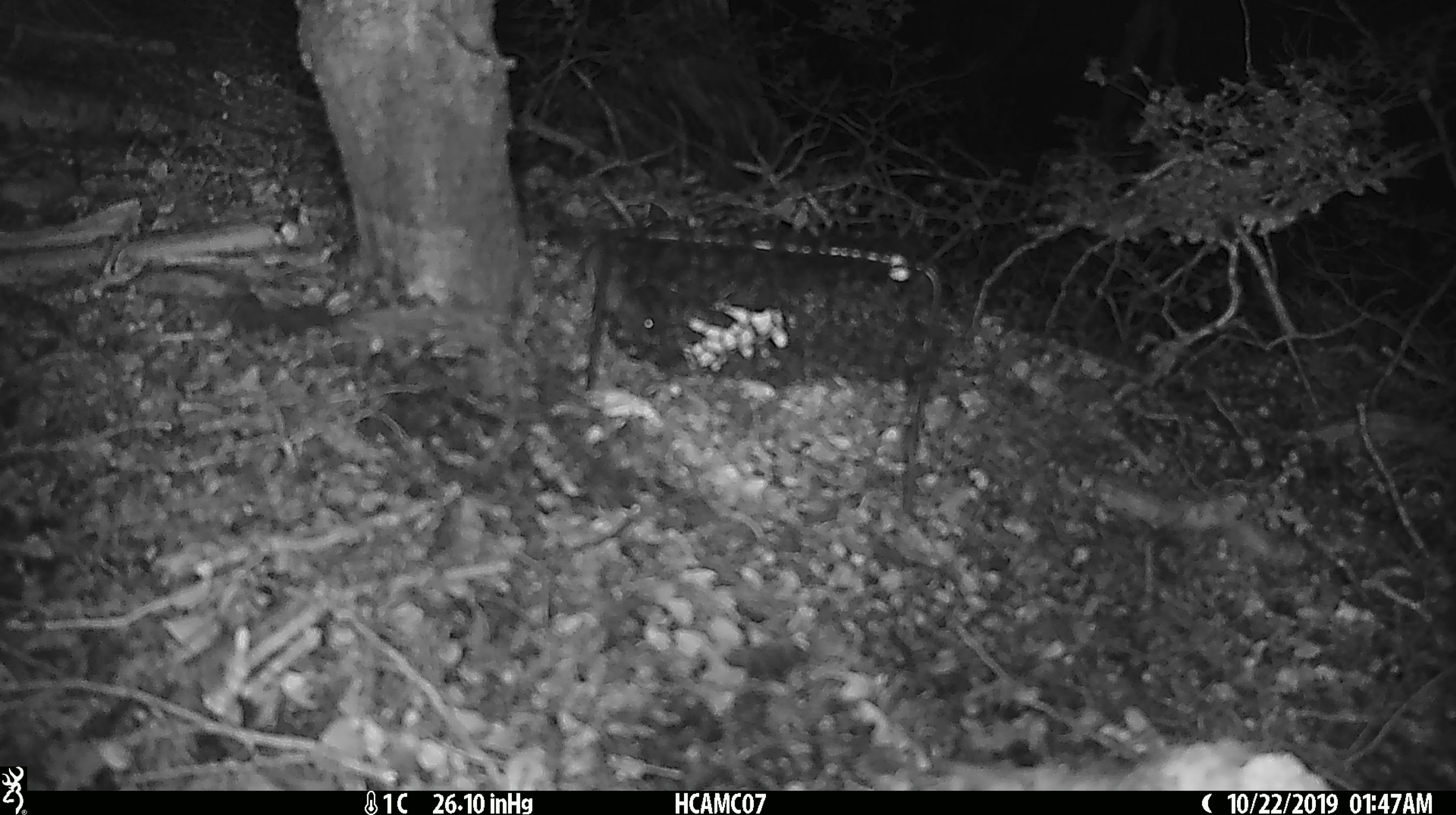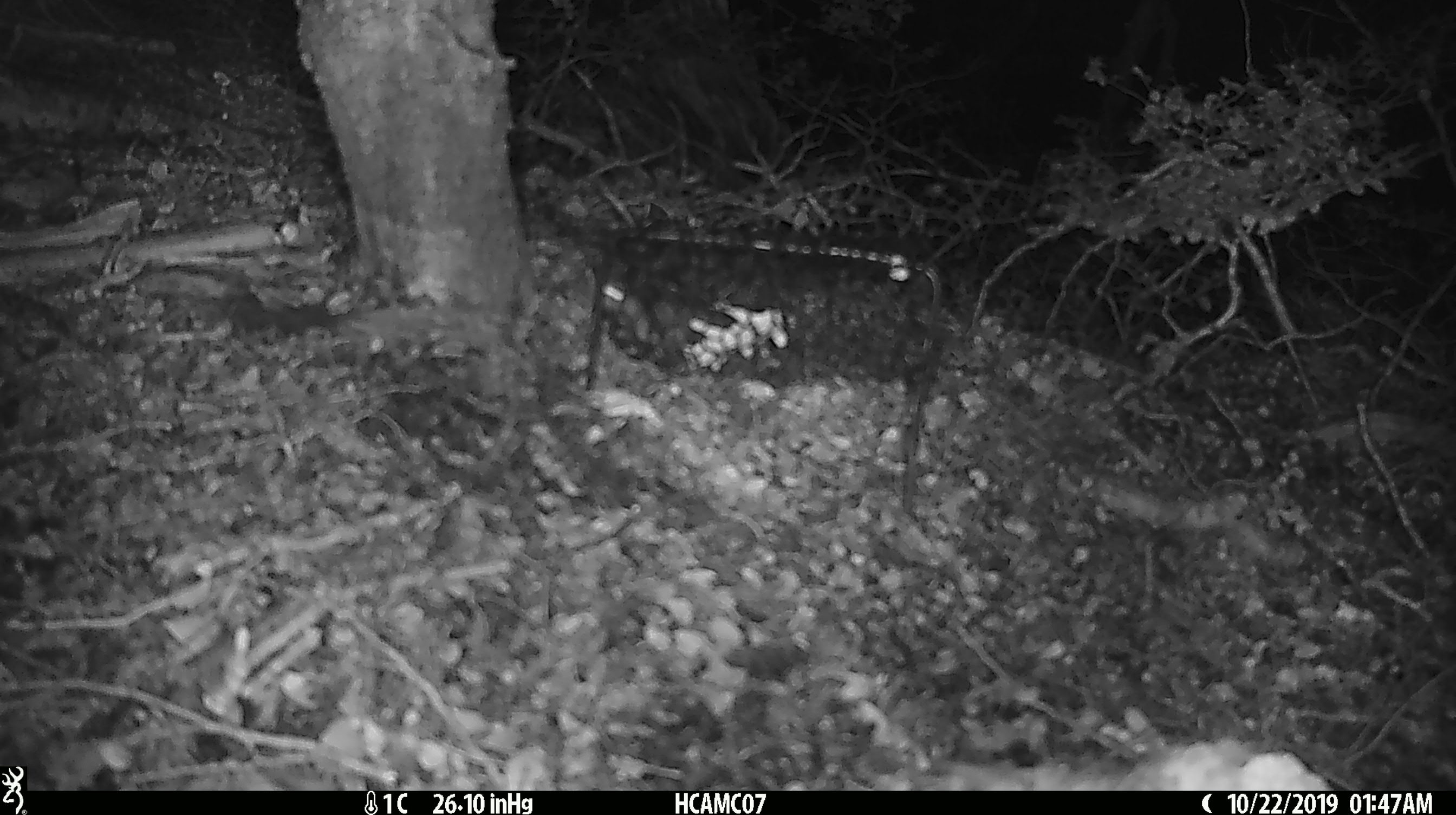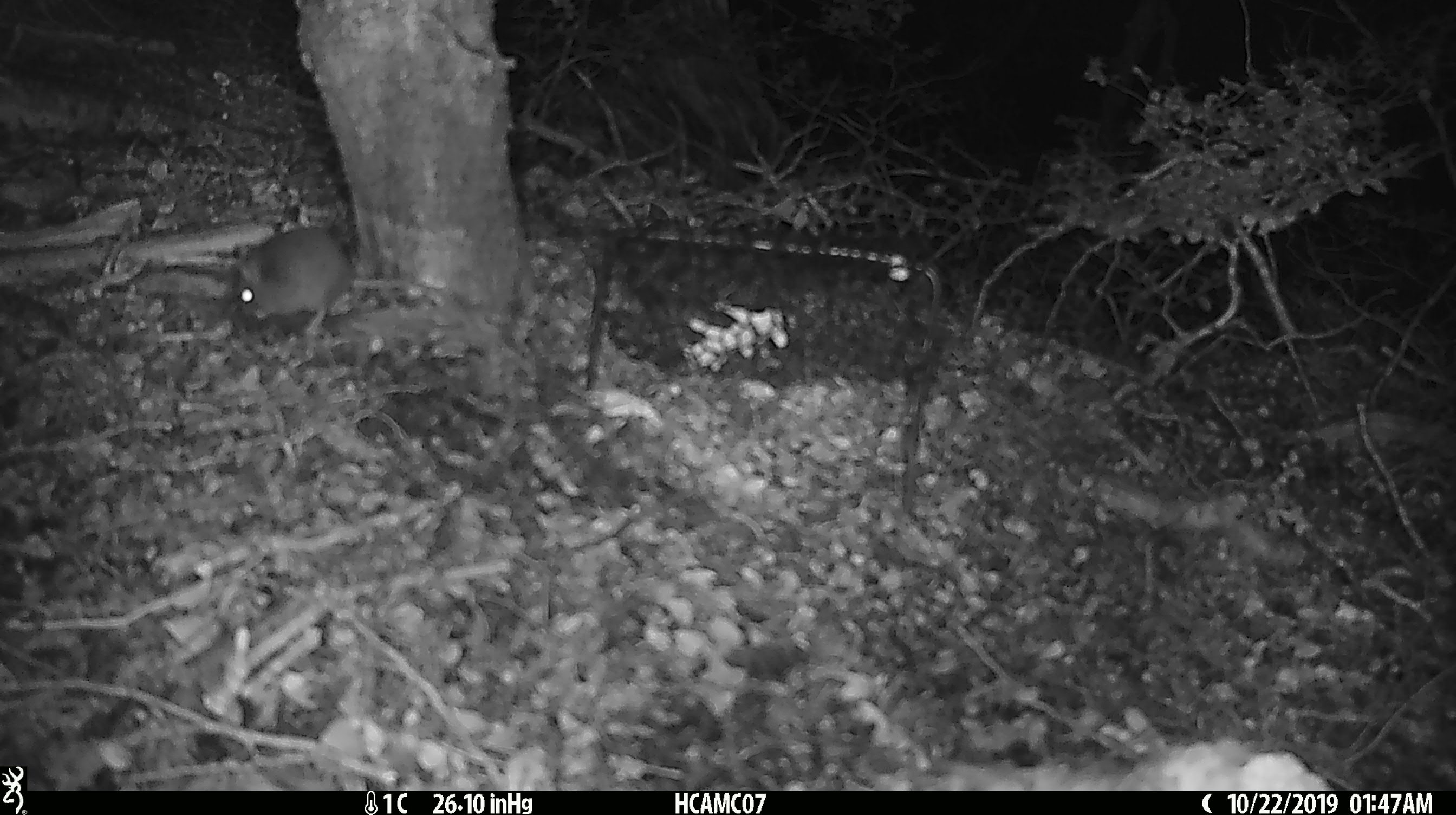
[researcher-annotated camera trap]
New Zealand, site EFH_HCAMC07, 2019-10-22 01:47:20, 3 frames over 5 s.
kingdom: Animalia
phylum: Chordata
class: Mammalia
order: Rodentia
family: Muridae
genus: Mus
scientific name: Mus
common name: mouse